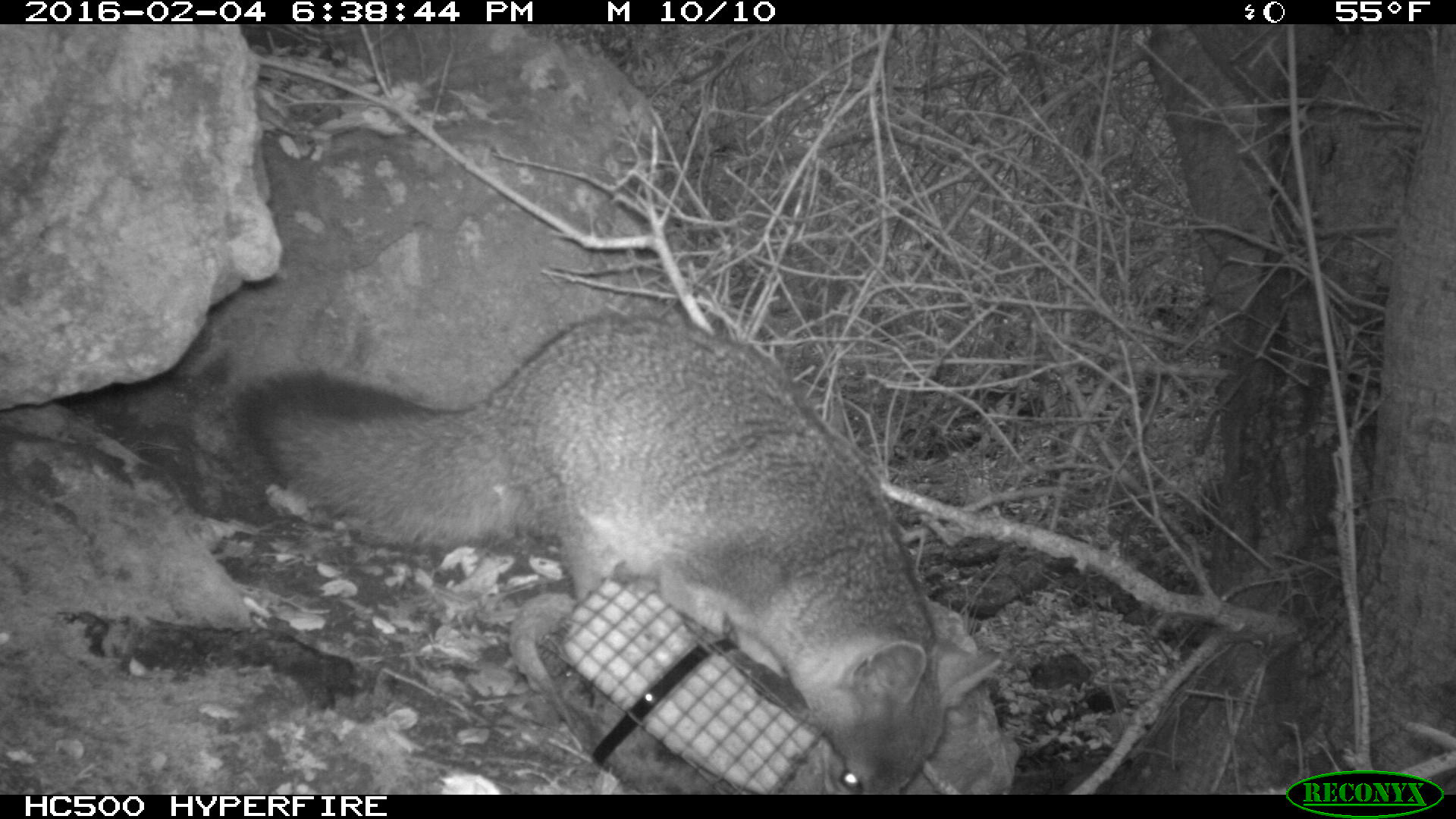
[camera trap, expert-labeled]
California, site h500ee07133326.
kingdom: Animalia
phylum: Chordata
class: Mammalia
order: Carnivora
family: Canidae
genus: Urocyon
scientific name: Urocyon littoralis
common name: island fox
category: fox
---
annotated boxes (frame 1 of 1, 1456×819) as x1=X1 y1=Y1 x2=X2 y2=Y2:
fox: x1=229 y1=309 x2=1000 y2=792